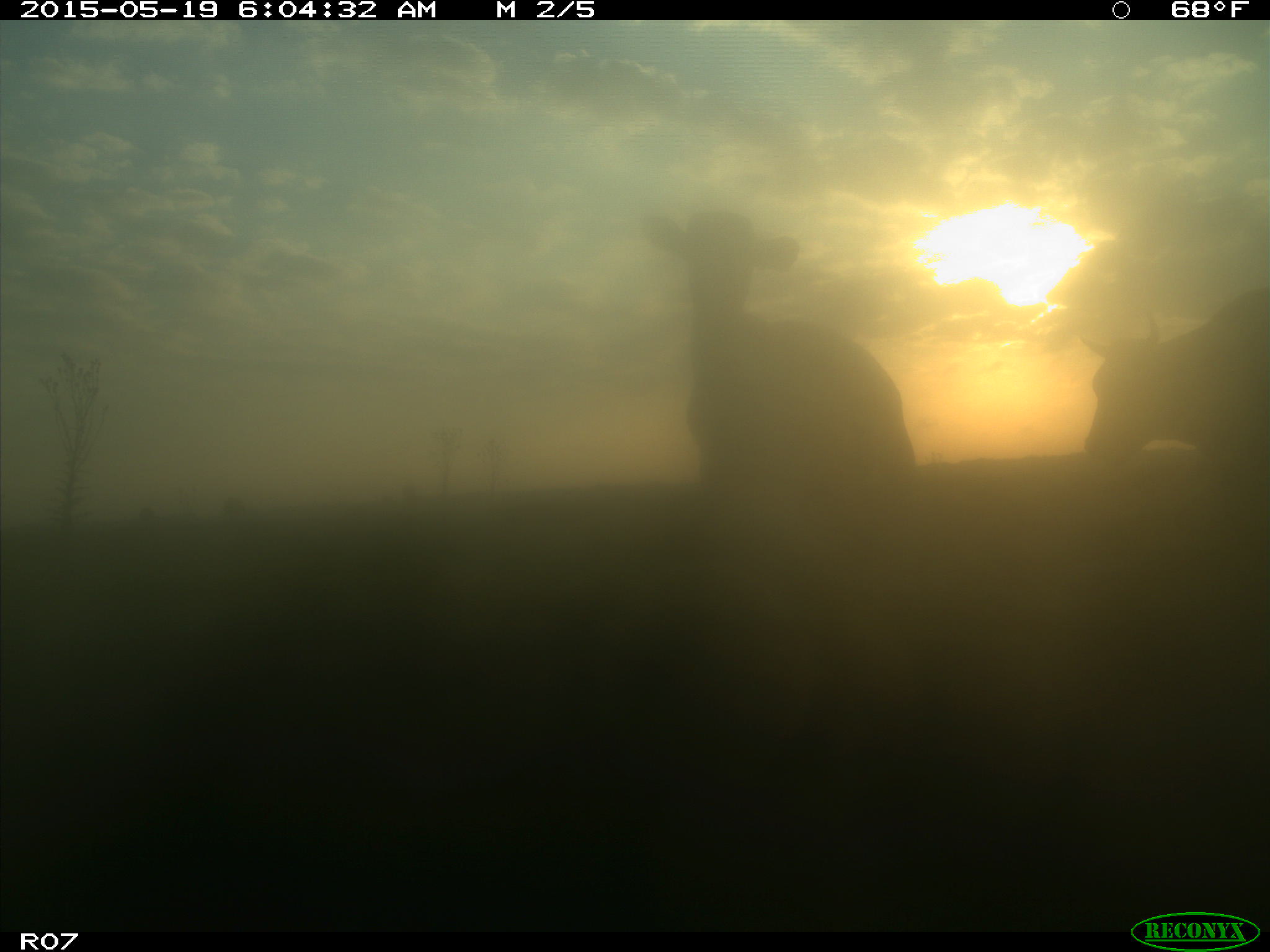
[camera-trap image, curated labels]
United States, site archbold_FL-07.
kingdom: Animalia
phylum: Chordata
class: Mammalia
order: Artiodactyla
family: Bovidae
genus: Bos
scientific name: Bos taurus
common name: domestic cow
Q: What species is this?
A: Bos taurus (domestic cow).